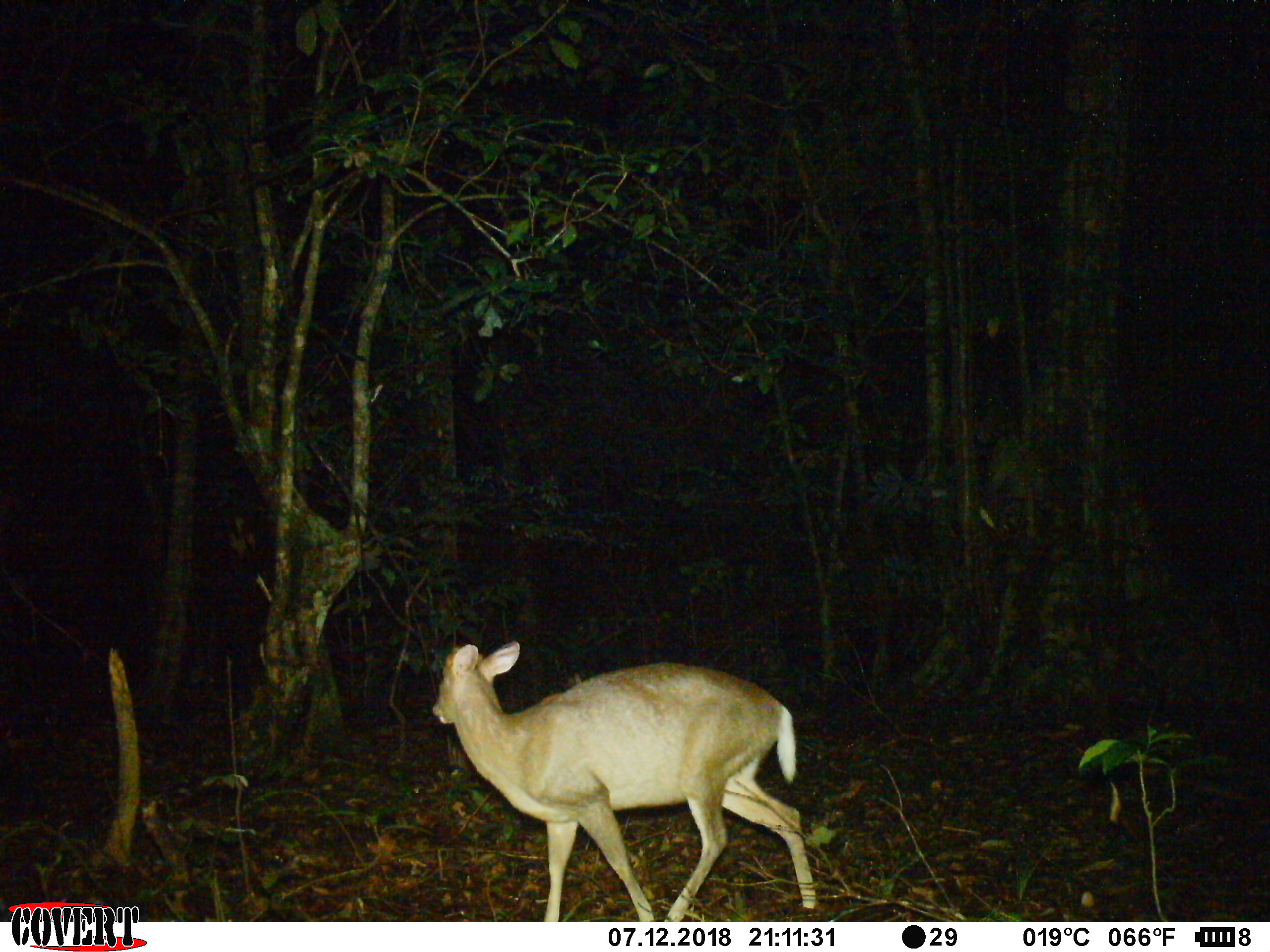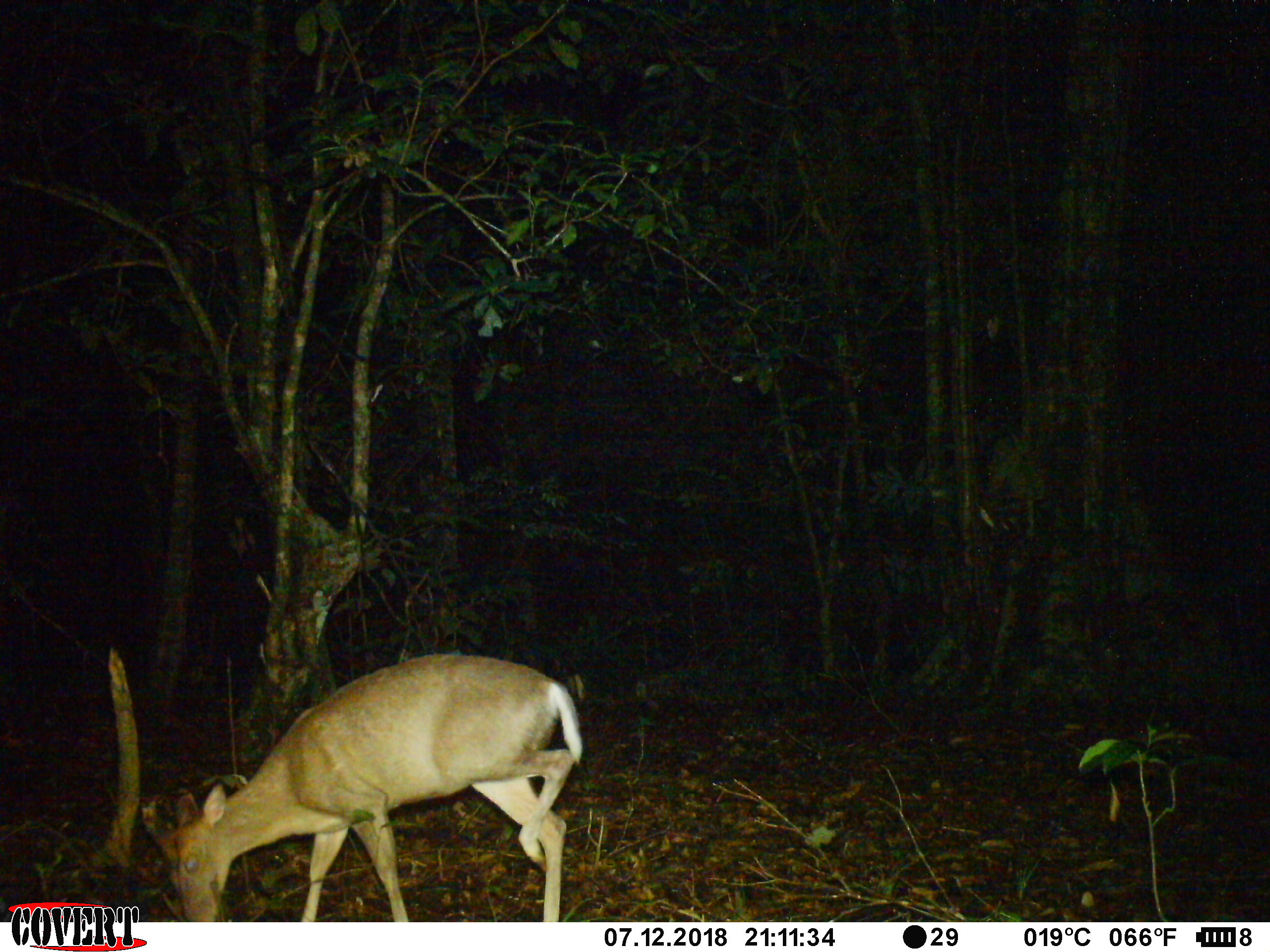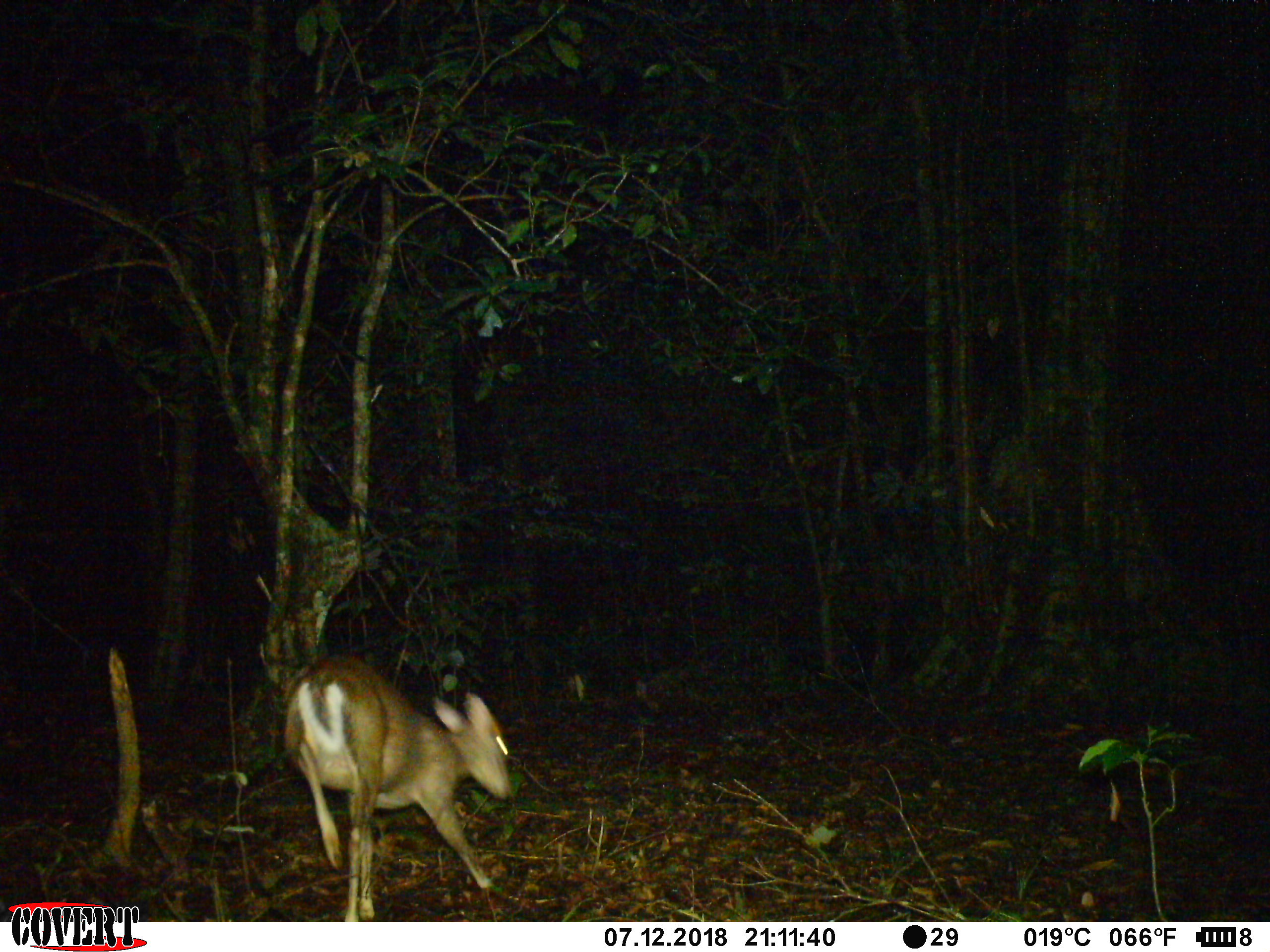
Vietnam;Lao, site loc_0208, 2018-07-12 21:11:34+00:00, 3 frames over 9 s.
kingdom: Animalia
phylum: Chordata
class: Mammalia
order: Artiodactyla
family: Cervidae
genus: Muntiacus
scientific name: Muntiacus rooseveltorum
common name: roosevelt's muntjac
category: roosevelts muntjac group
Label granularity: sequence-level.